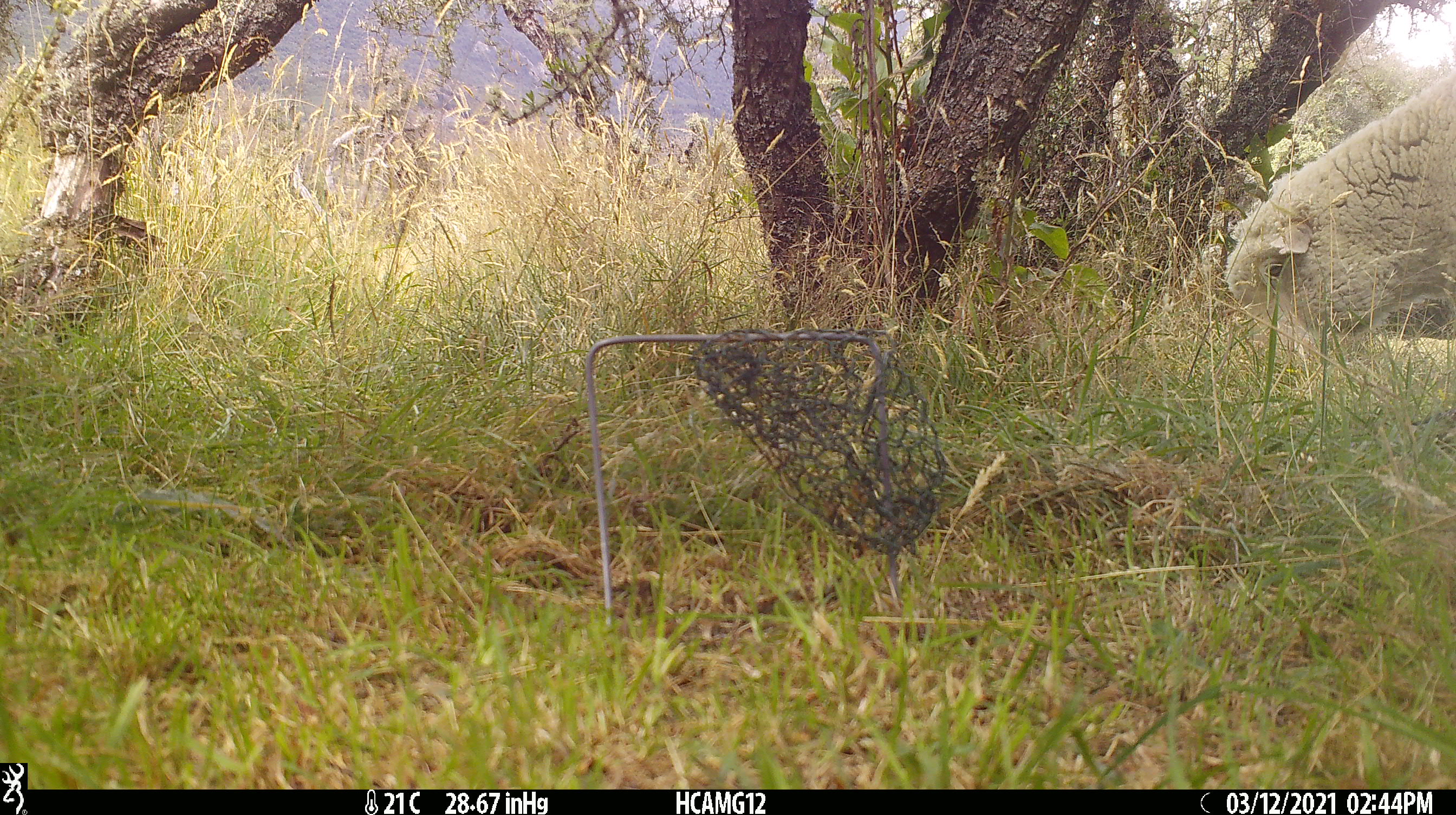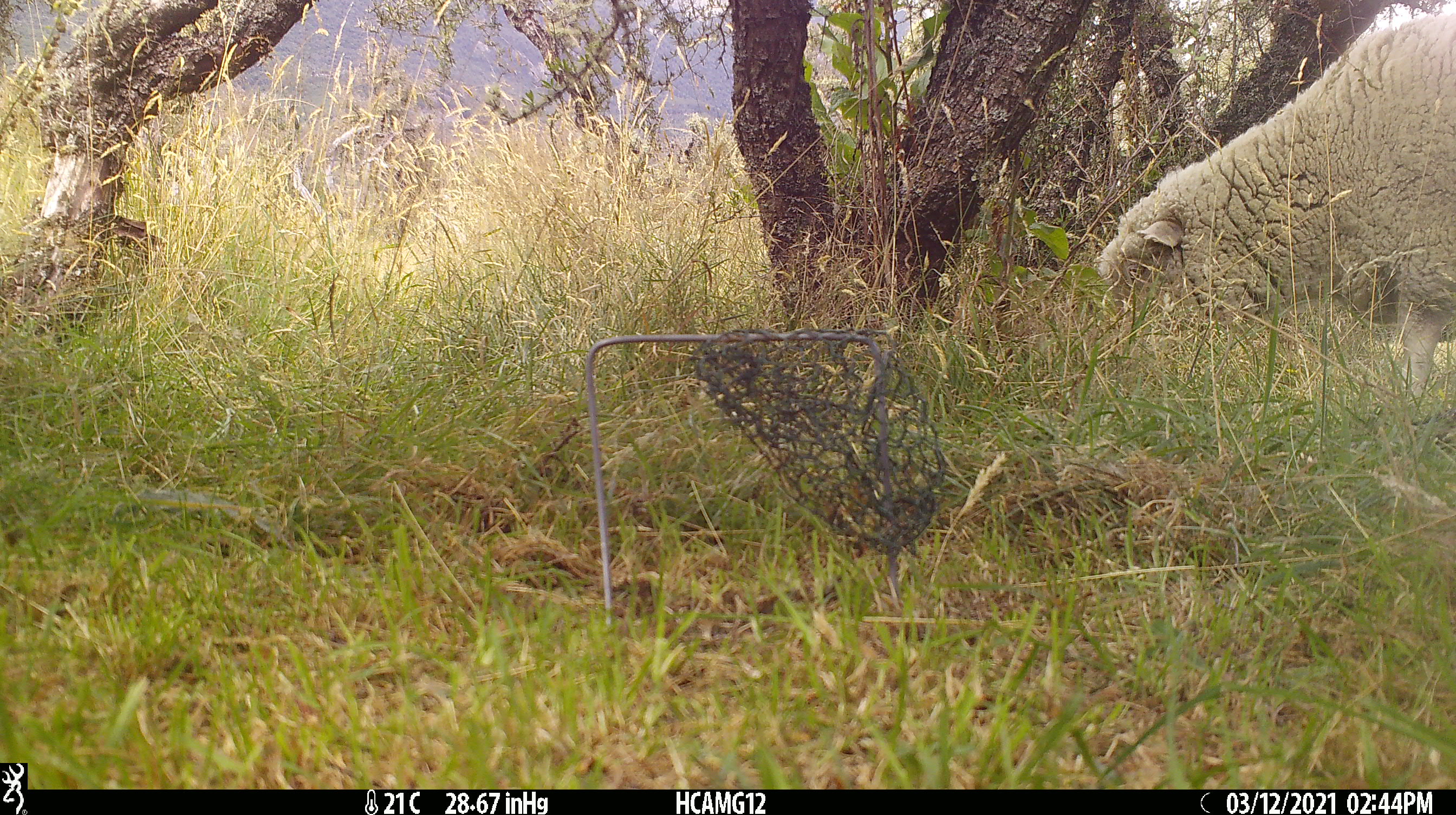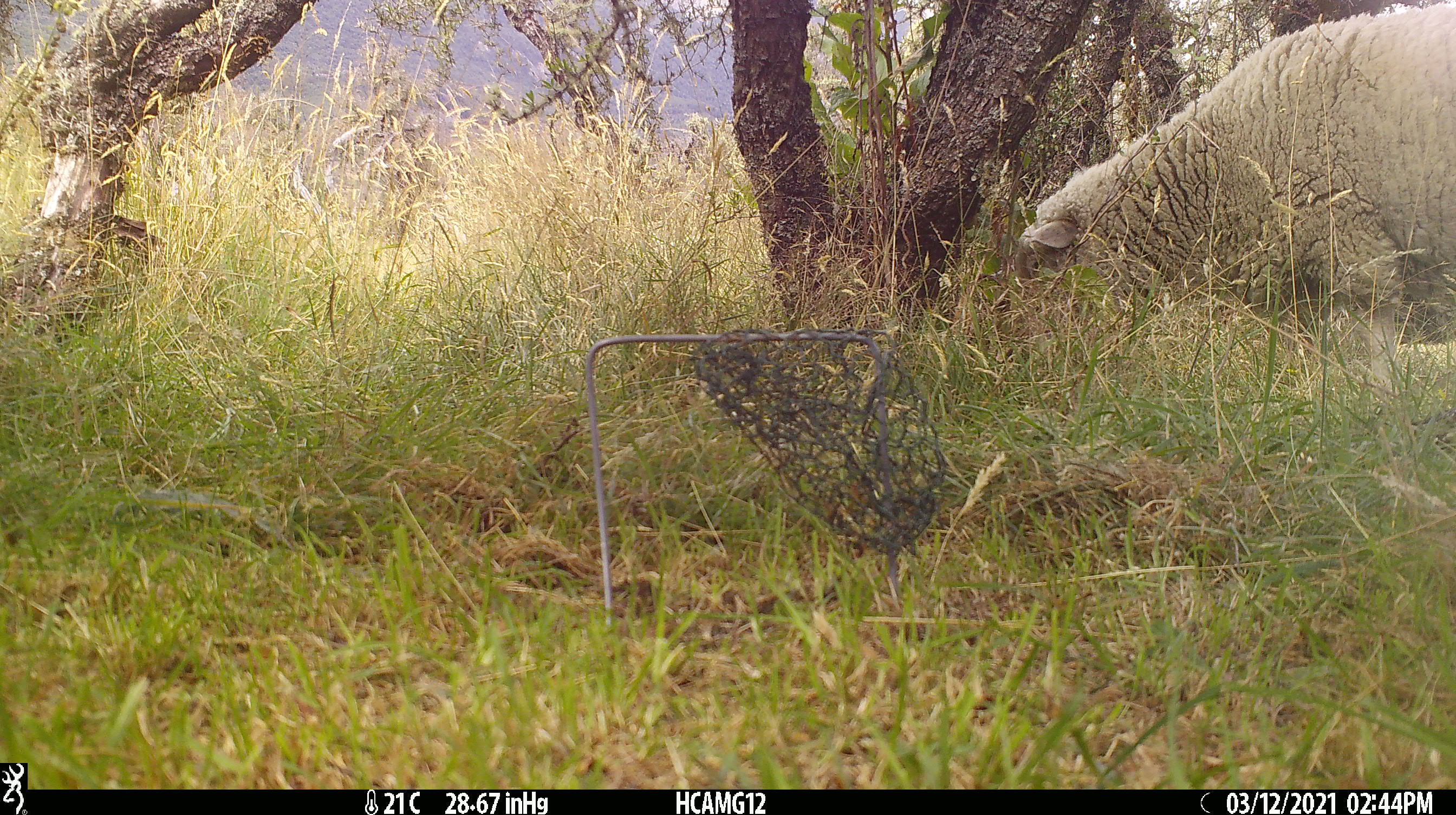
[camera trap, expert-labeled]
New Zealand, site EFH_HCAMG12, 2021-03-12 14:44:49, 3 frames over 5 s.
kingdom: Animalia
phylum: Chordata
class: Mammalia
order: Artiodactyla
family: Bovidae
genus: Ovis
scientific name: Ovis aries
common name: domestic sheep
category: sheep